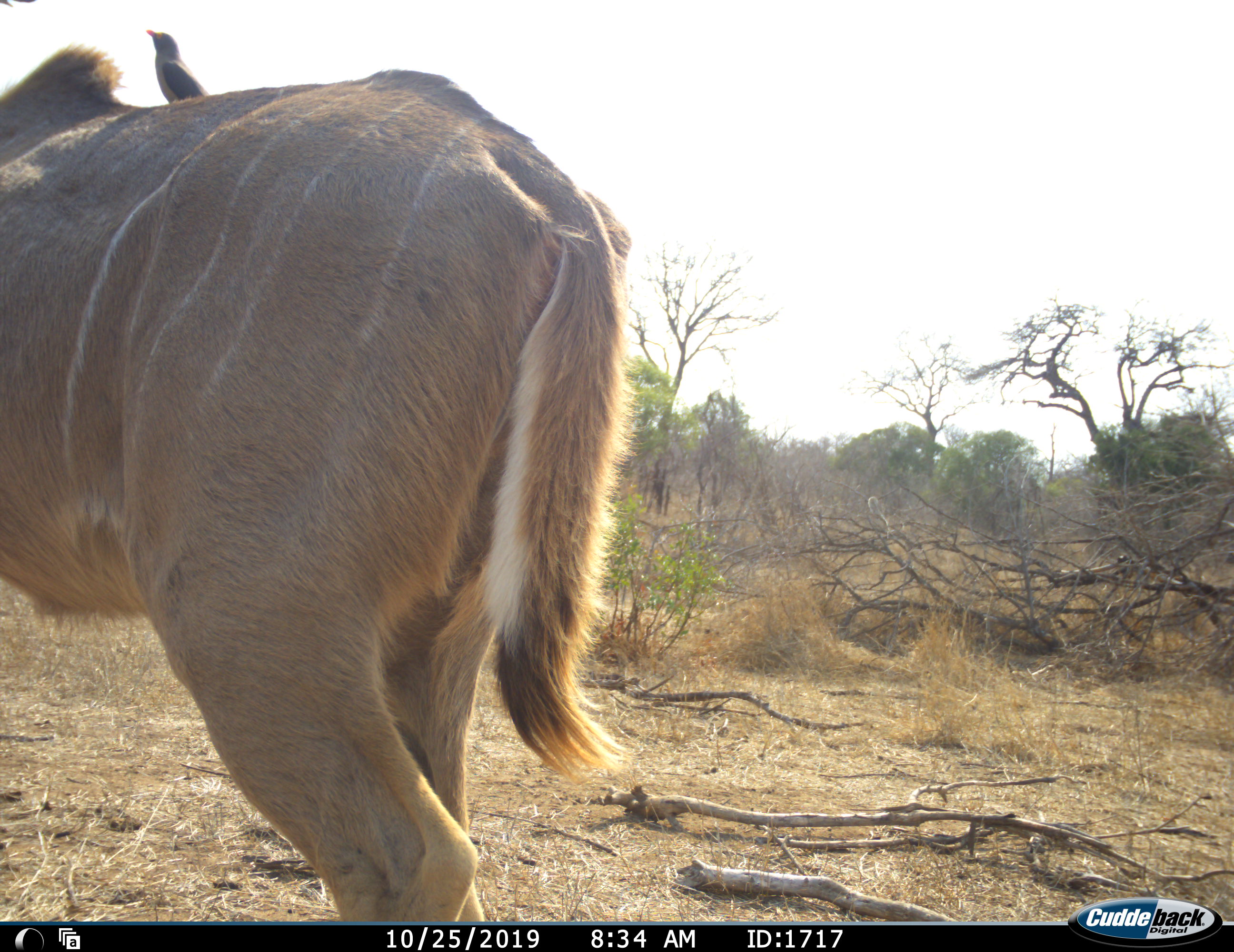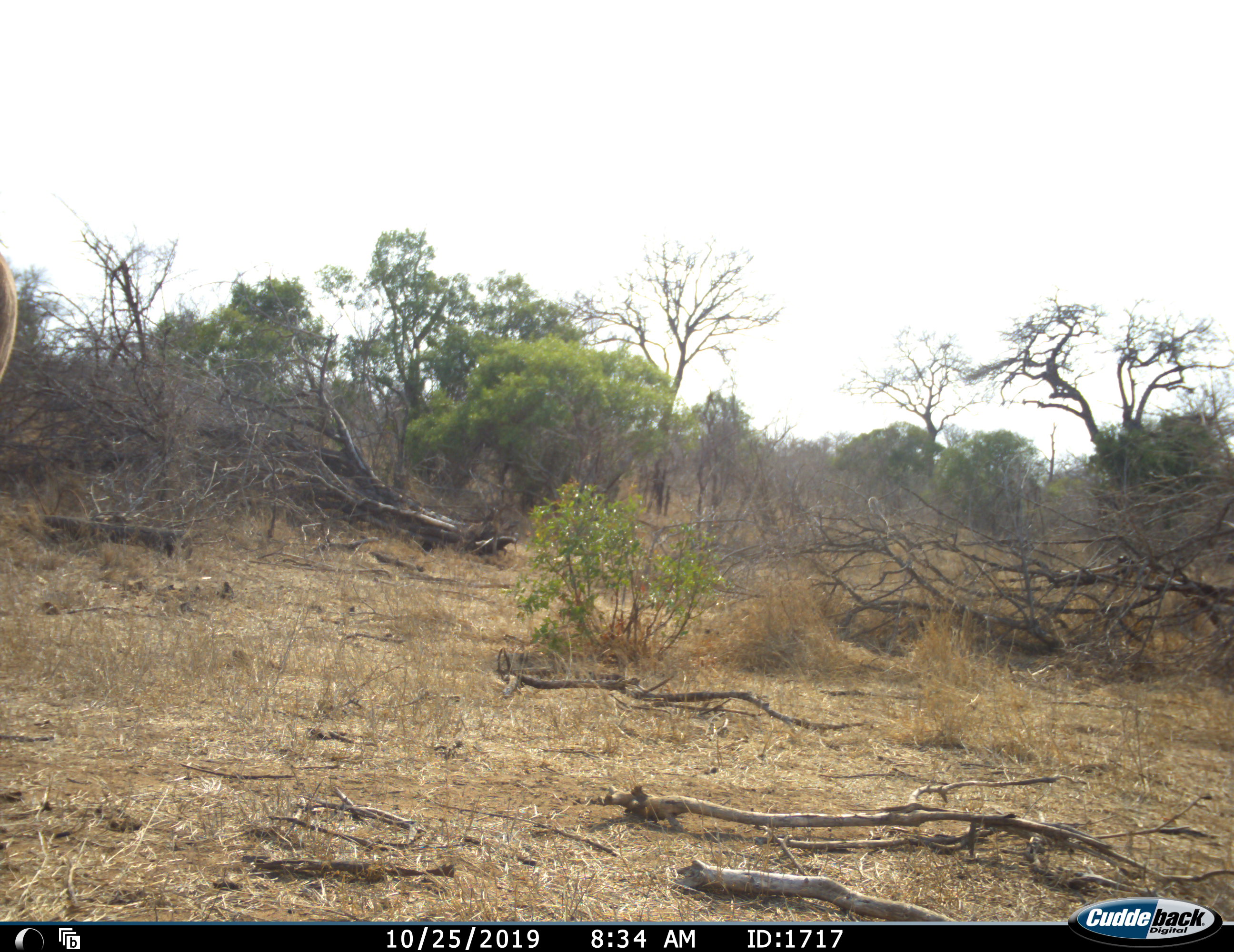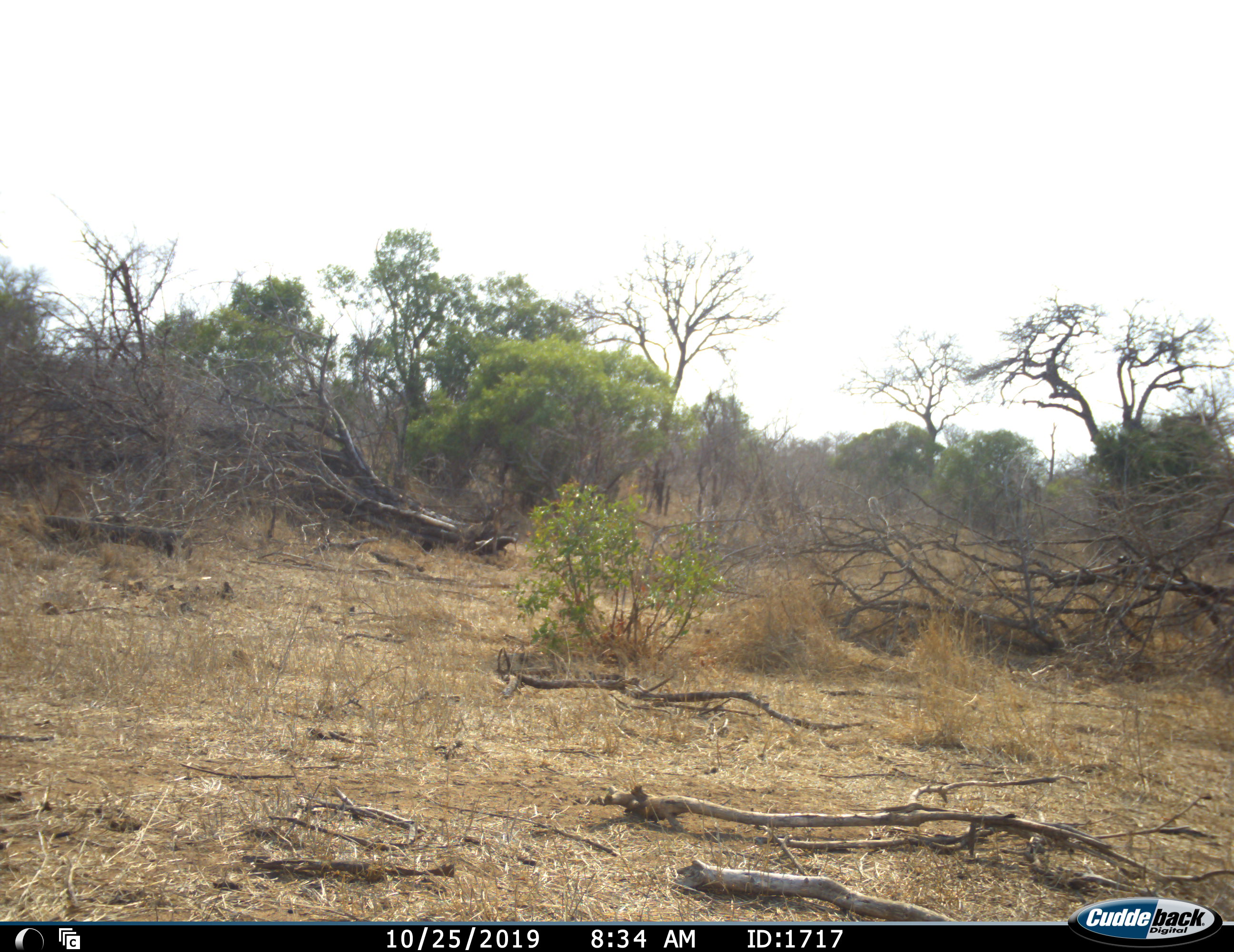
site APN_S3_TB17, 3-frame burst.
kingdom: Animalia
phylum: Chordata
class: Mammalia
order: Artiodactyla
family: Bovidae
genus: Tragelaphus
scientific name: Tragelaphus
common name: kudu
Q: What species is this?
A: Kudu (Tragelaphus).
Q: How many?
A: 1.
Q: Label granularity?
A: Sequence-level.